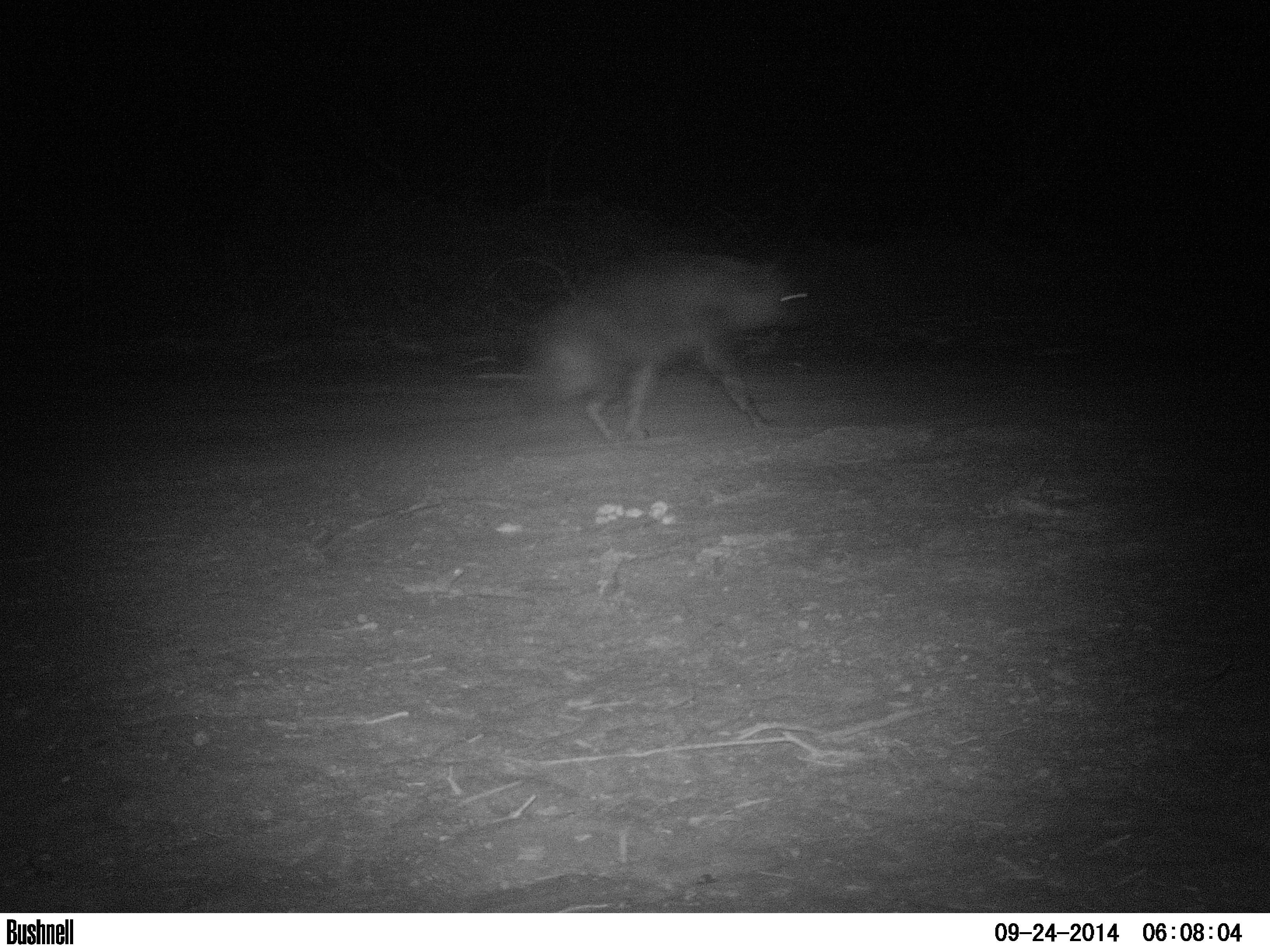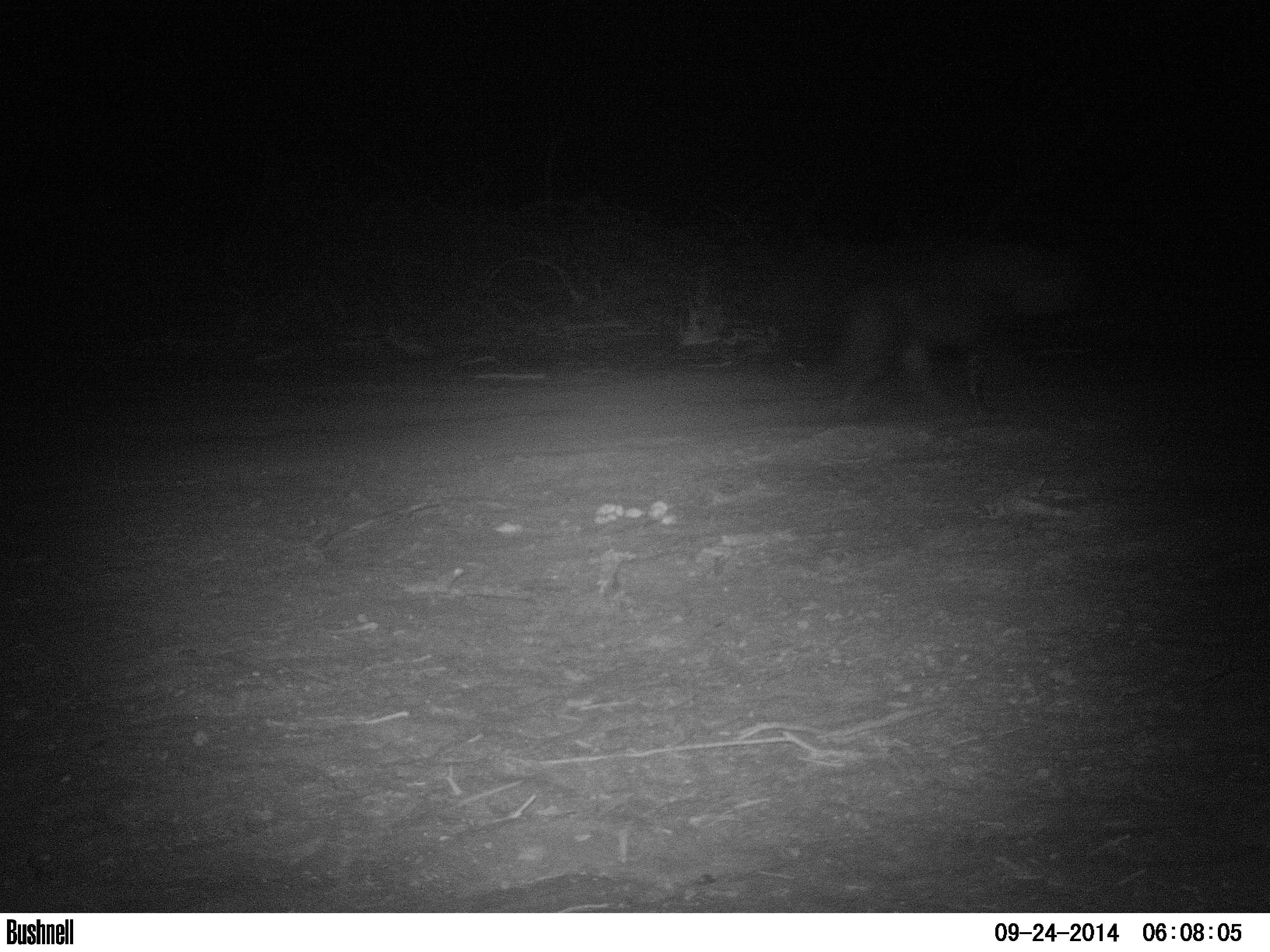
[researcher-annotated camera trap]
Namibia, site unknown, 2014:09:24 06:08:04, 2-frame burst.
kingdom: Animalia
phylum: Chordata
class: Mammalia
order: Carnivora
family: Hyaenidae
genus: Parahyaena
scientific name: Parahyaena brunnea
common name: brown hyena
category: hyaena brunnea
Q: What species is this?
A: Hyaena brunnea (brown hyena) (Parahyaena brunnea).